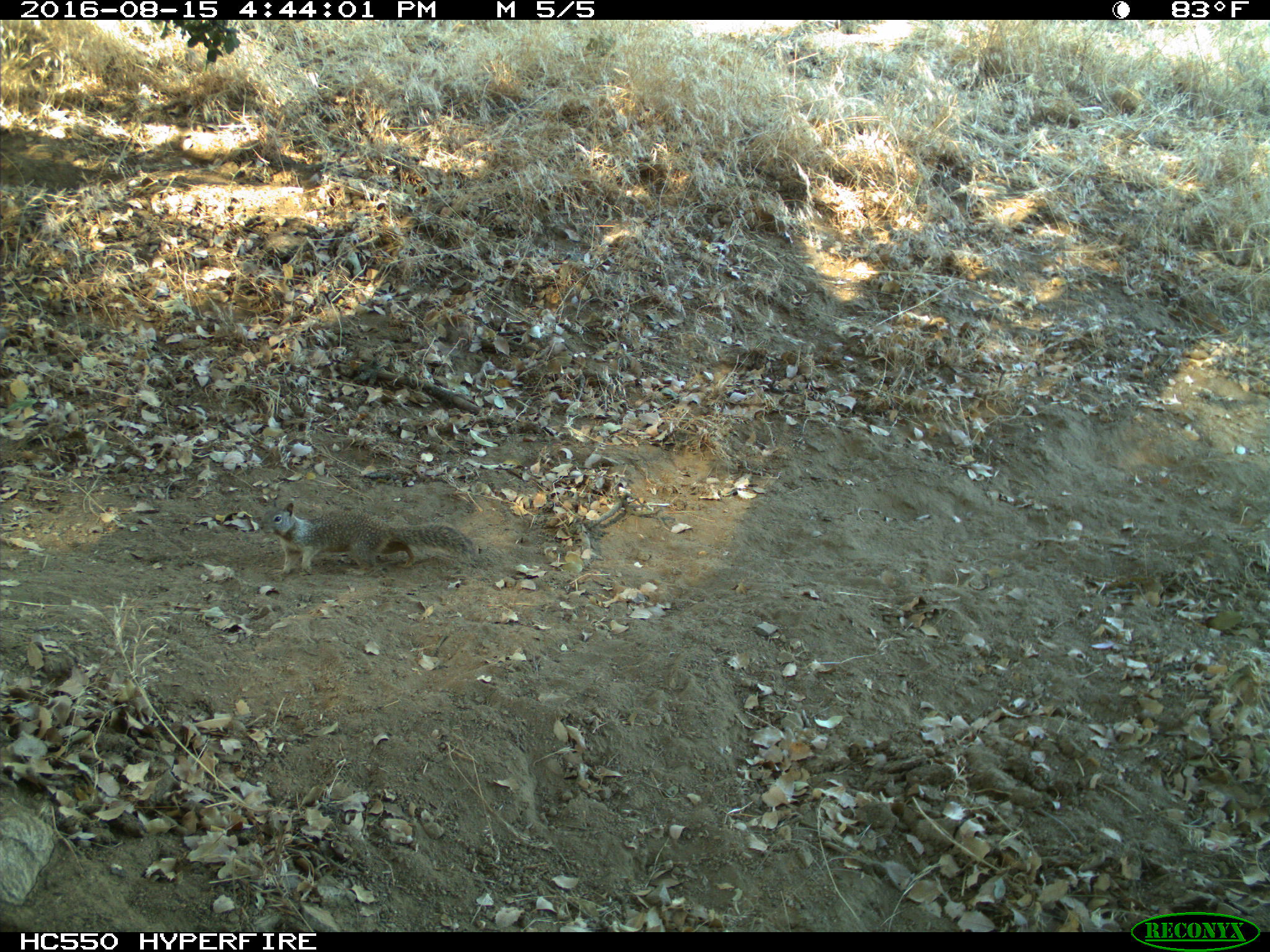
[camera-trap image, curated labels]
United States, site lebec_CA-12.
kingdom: Animalia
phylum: Chordata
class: Mammalia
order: Rodentia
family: Sciuridae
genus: Otospermophilus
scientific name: Otospermophilus beecheyi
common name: california ground squirrel